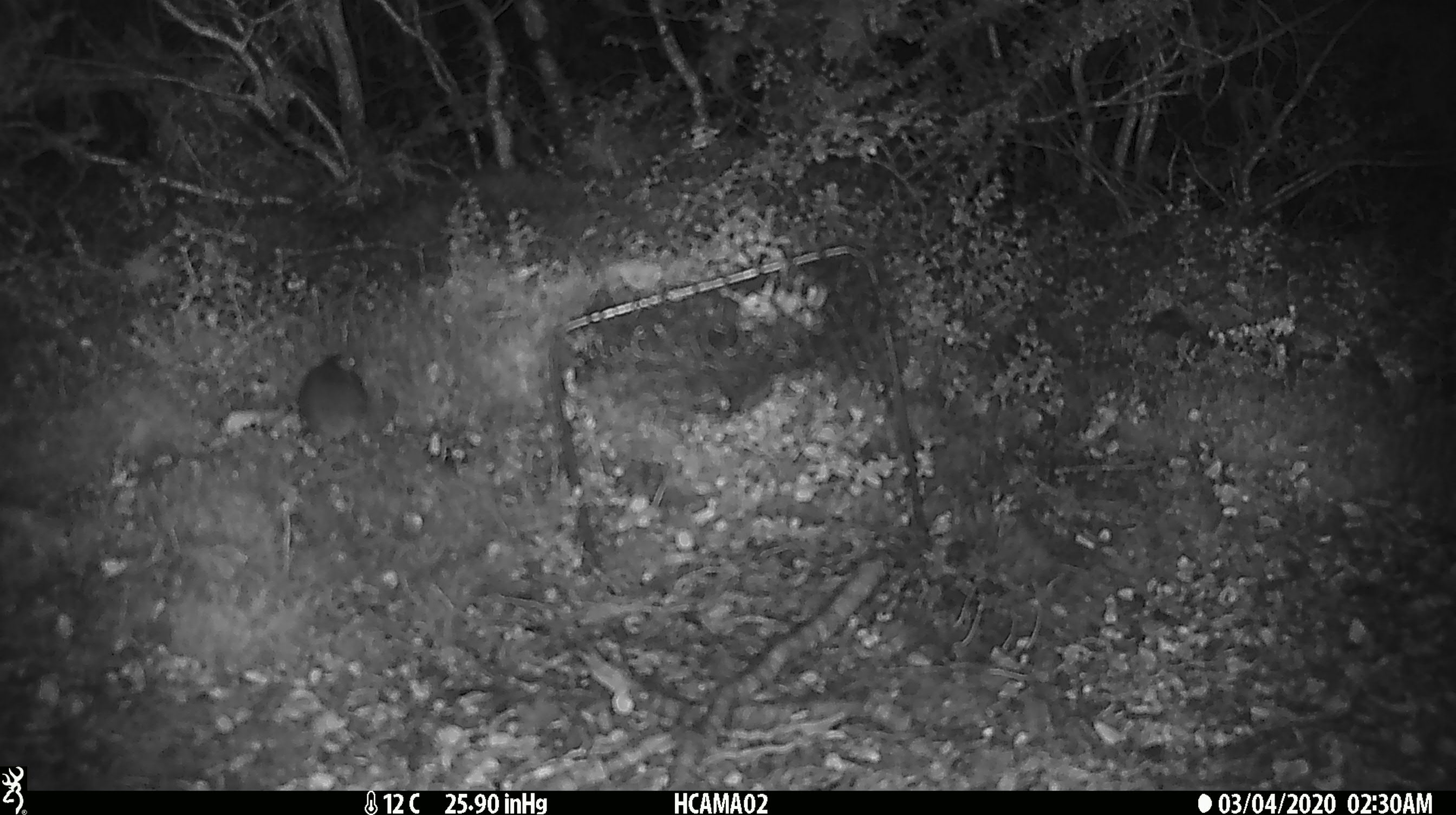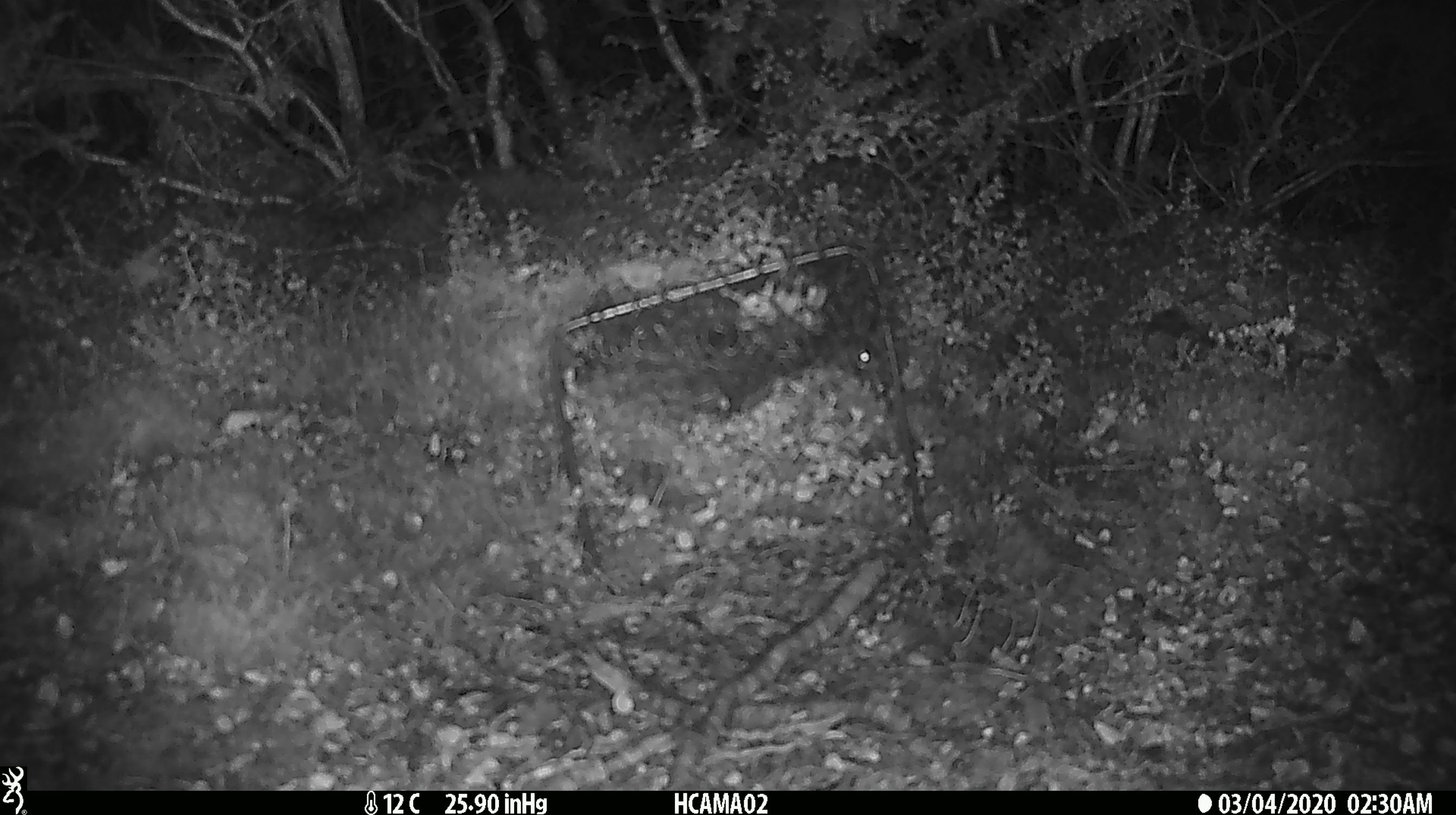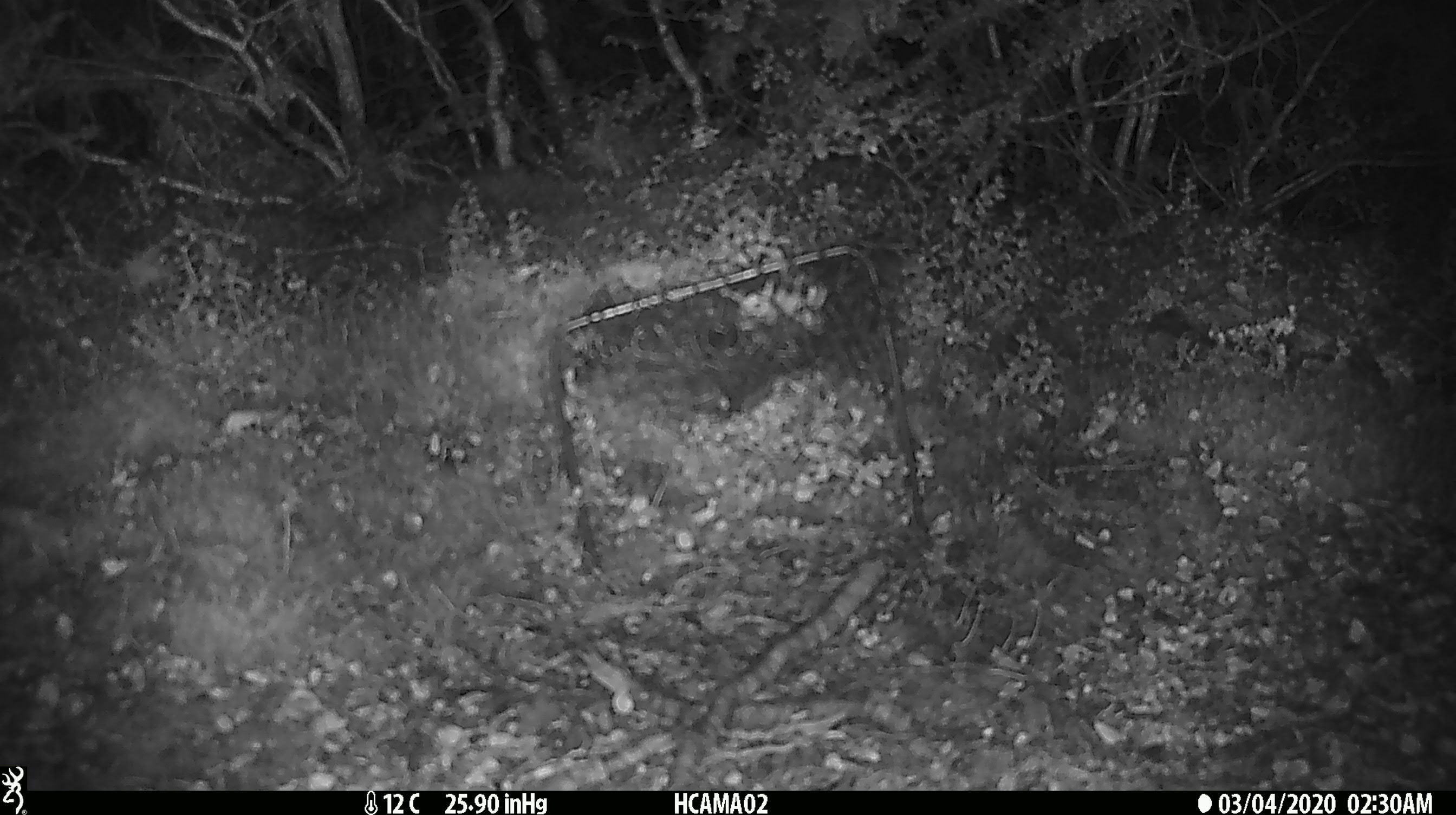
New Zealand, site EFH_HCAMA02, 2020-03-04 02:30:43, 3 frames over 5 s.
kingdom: Animalia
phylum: Chordata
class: Mammalia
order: Rodentia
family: Muridae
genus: Mus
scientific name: Mus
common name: mouse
Mouse (Mus).